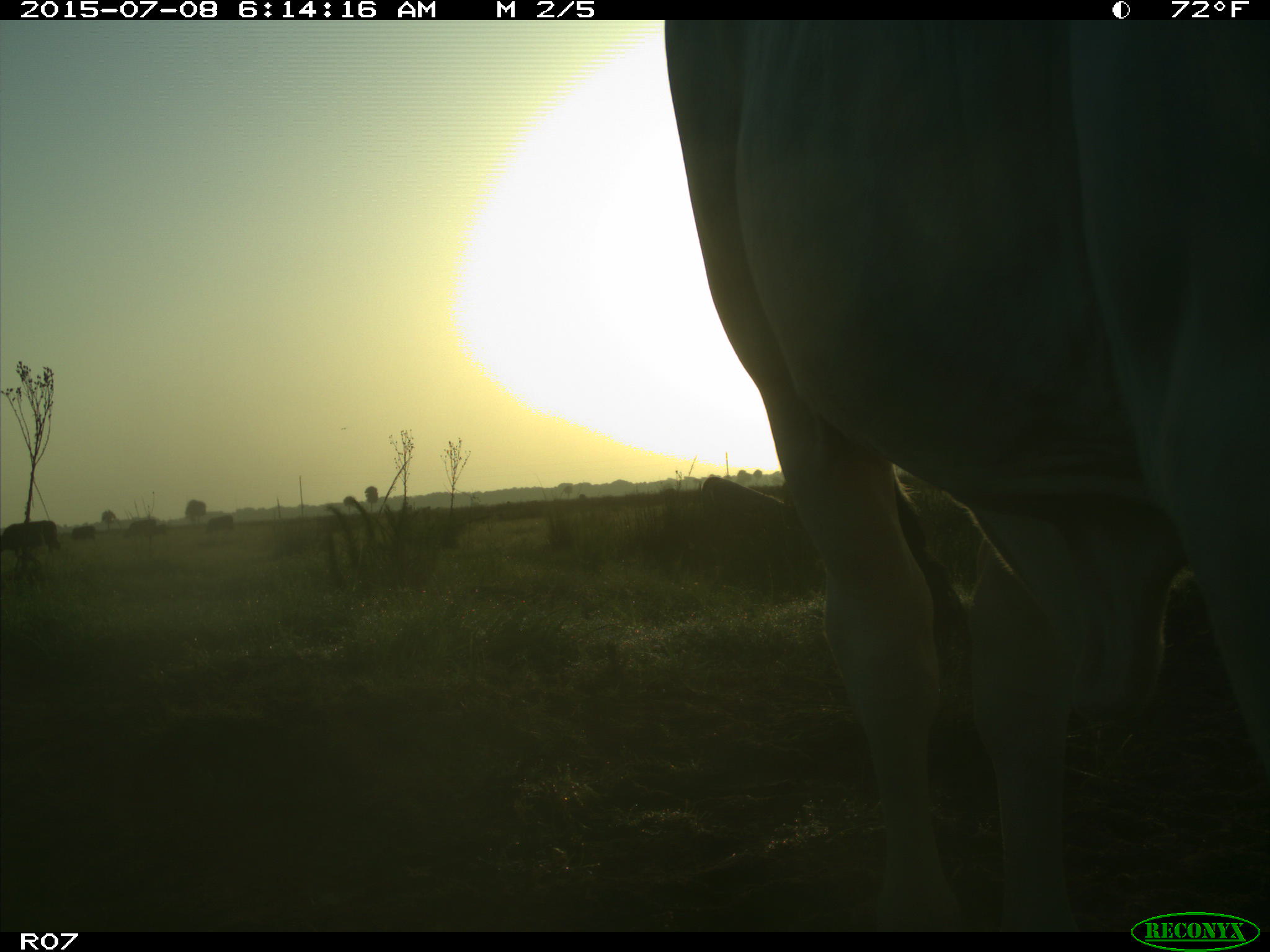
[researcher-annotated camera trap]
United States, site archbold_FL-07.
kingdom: Animalia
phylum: Chordata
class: Mammalia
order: Artiodactyla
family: Bovidae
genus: Bos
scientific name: Bos taurus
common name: domestic cow